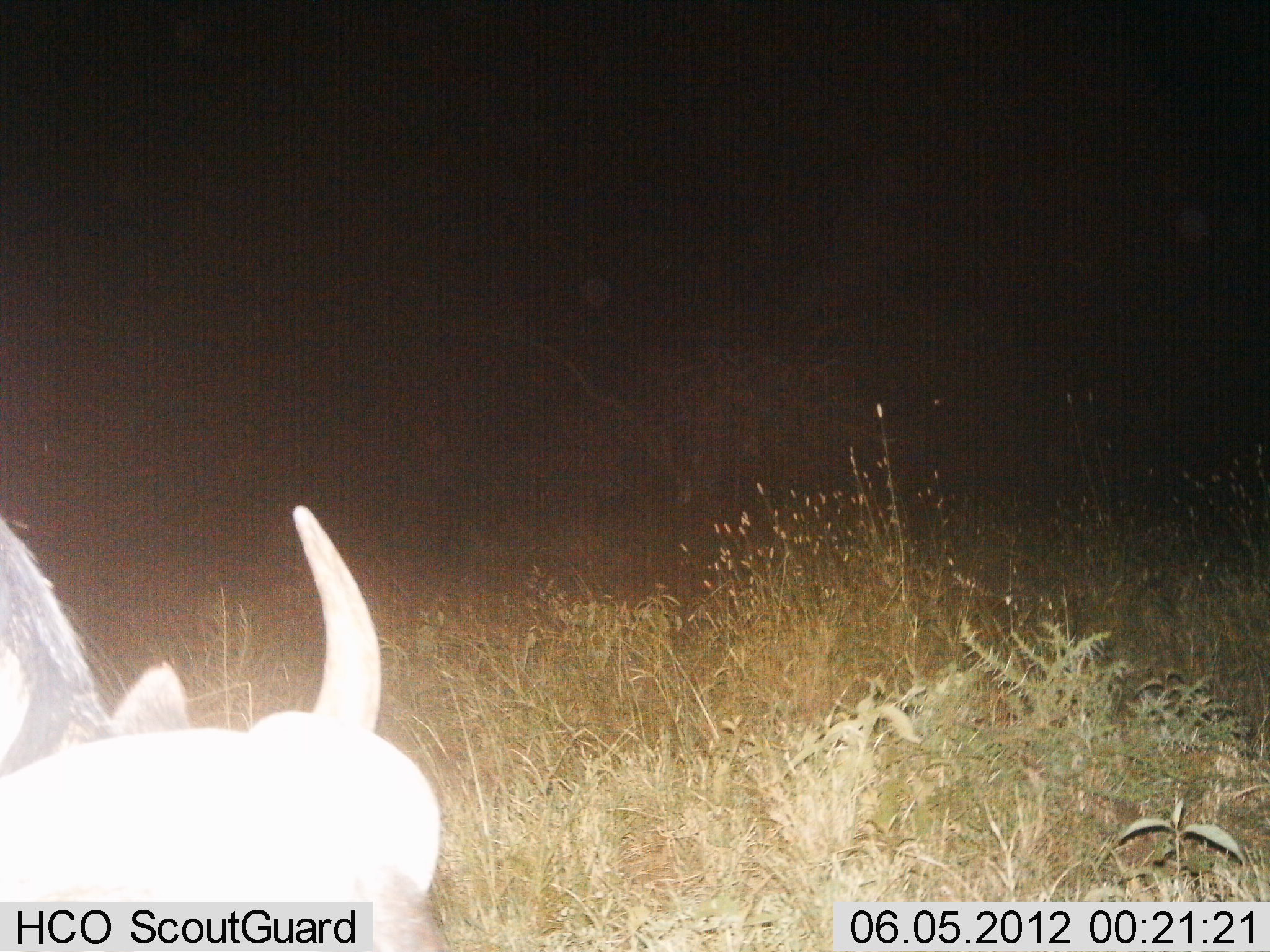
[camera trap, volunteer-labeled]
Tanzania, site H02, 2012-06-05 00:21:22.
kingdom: Animalia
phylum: Chordata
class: Mammalia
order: Artiodactyla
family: Bovidae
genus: Connochaetes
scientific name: Connochaetes taurinus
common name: blue wildebeest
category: wildebeest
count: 1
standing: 62%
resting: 25%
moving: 0%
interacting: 0%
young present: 0%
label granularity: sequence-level